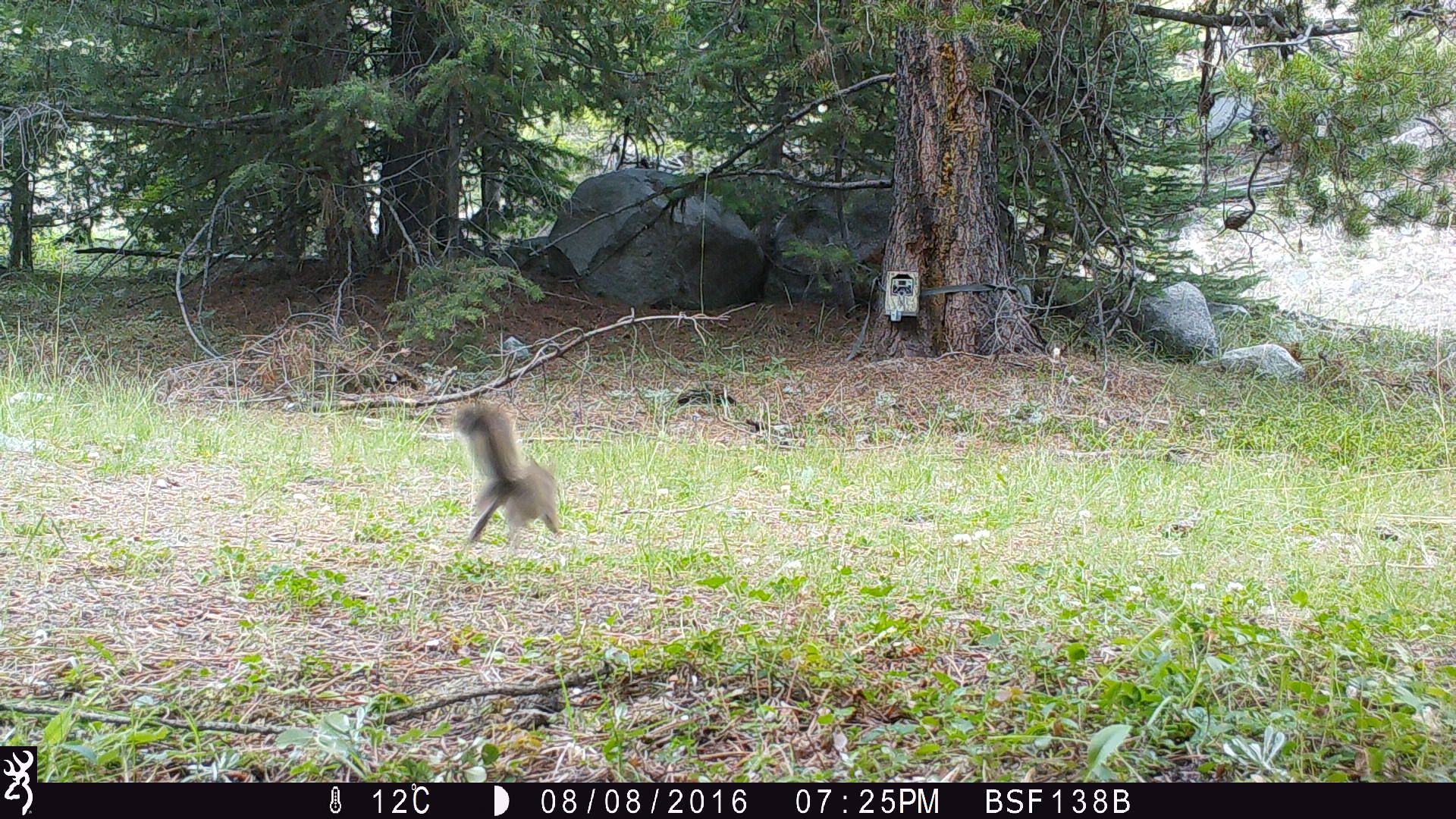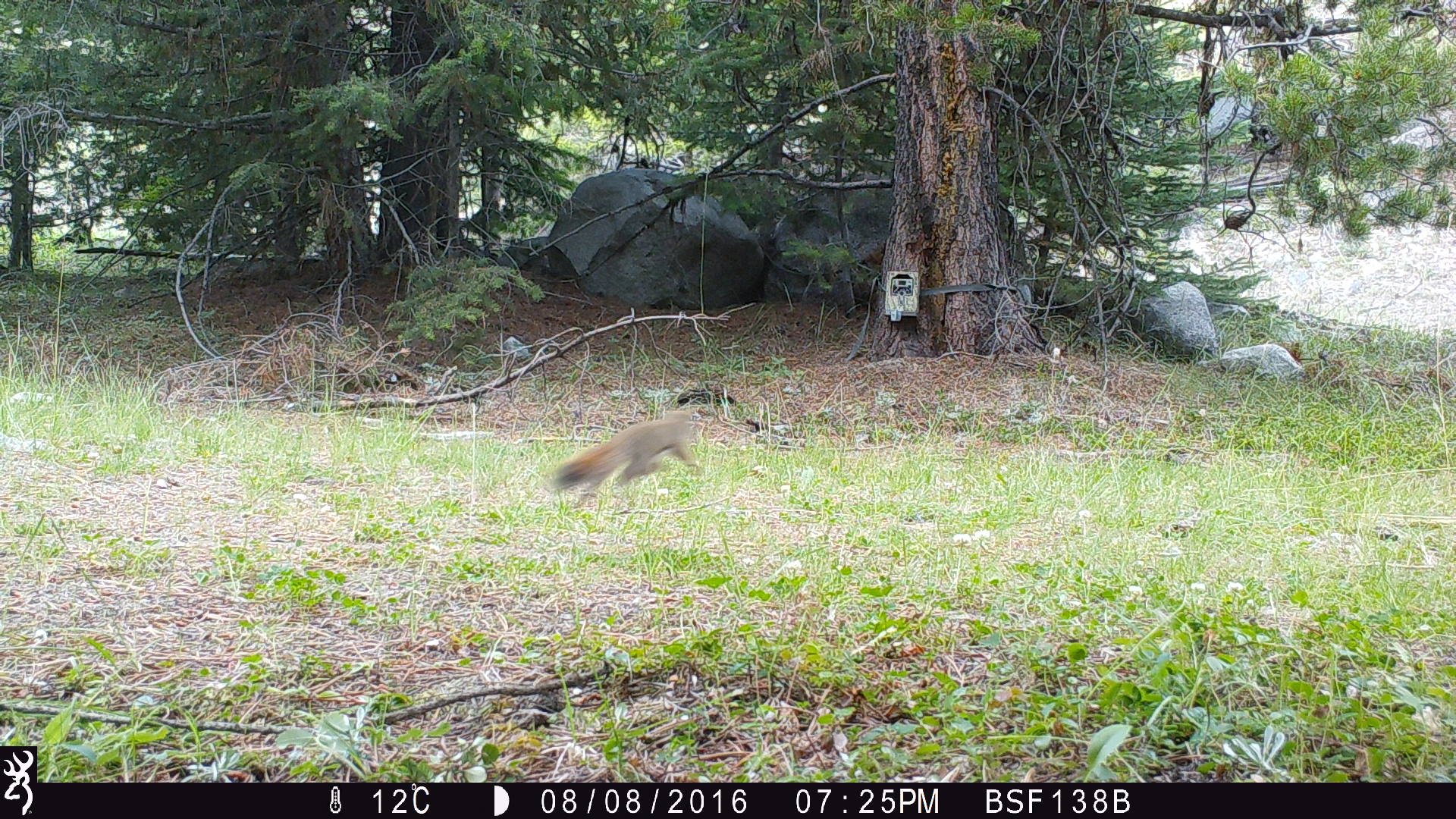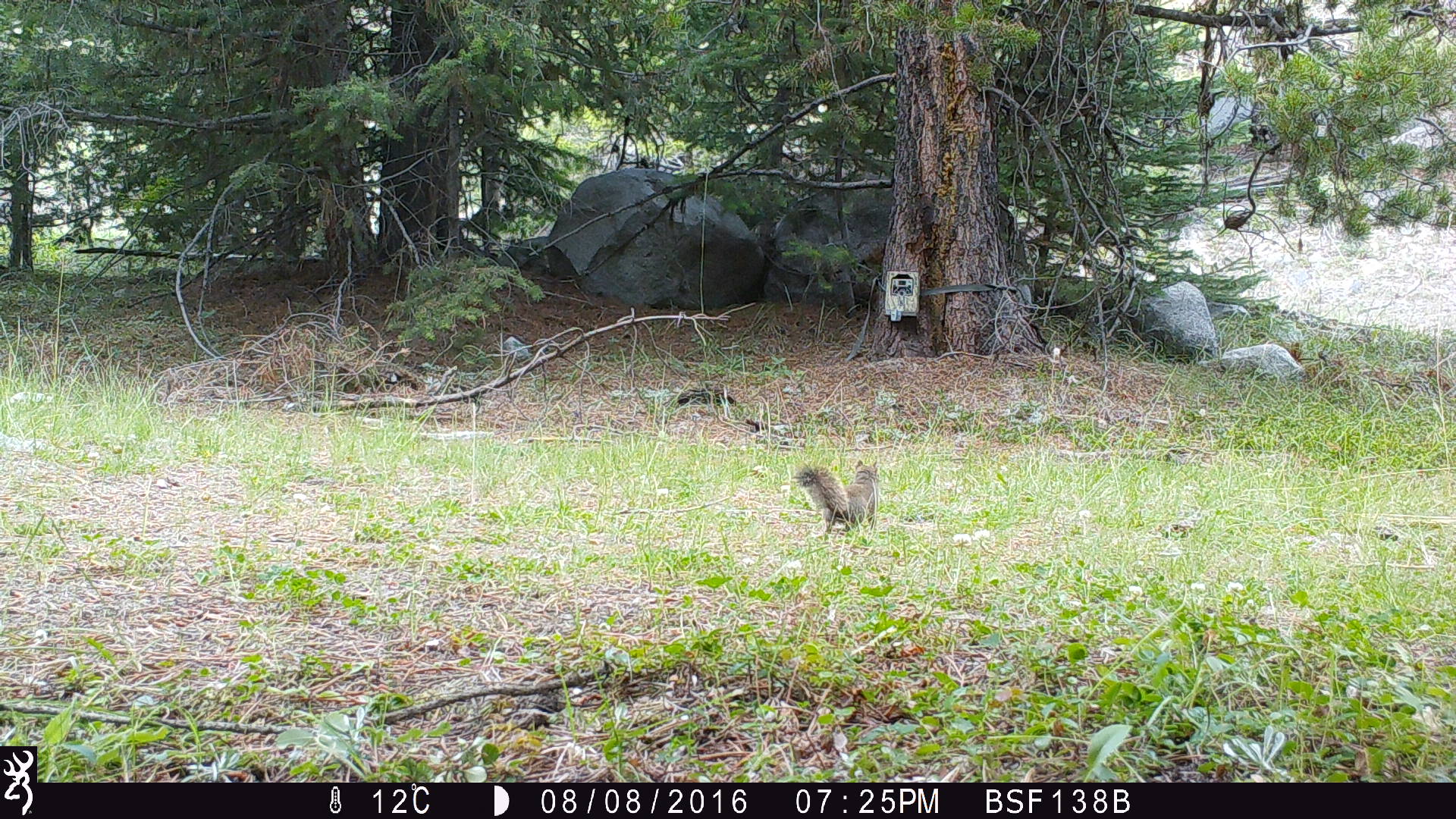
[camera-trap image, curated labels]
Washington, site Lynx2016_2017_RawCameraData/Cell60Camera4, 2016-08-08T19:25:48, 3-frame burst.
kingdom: Animalia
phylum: Chordata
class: Mammalia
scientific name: Mammalia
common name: small mammal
Small mammal (Mammalia). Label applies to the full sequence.